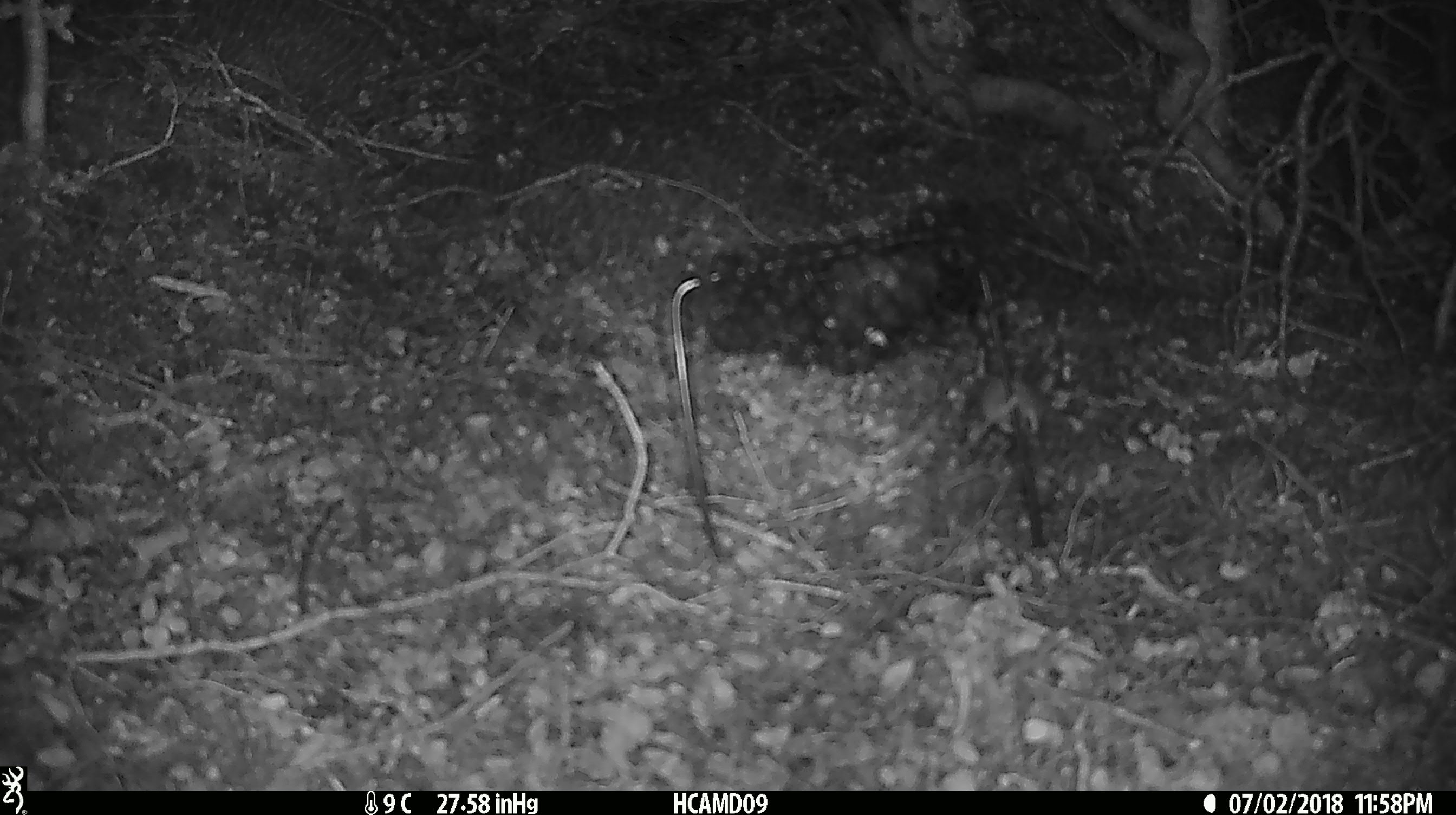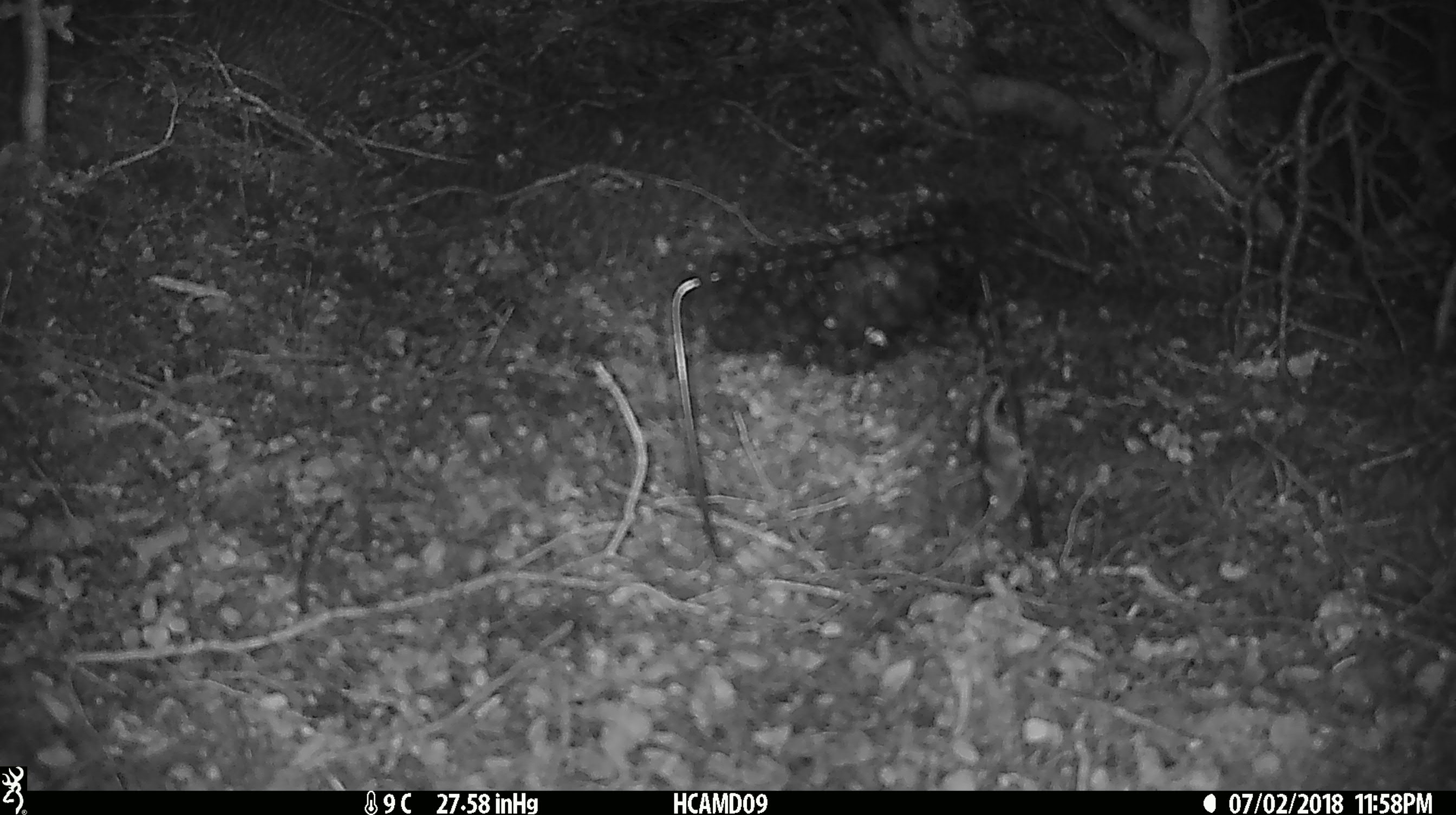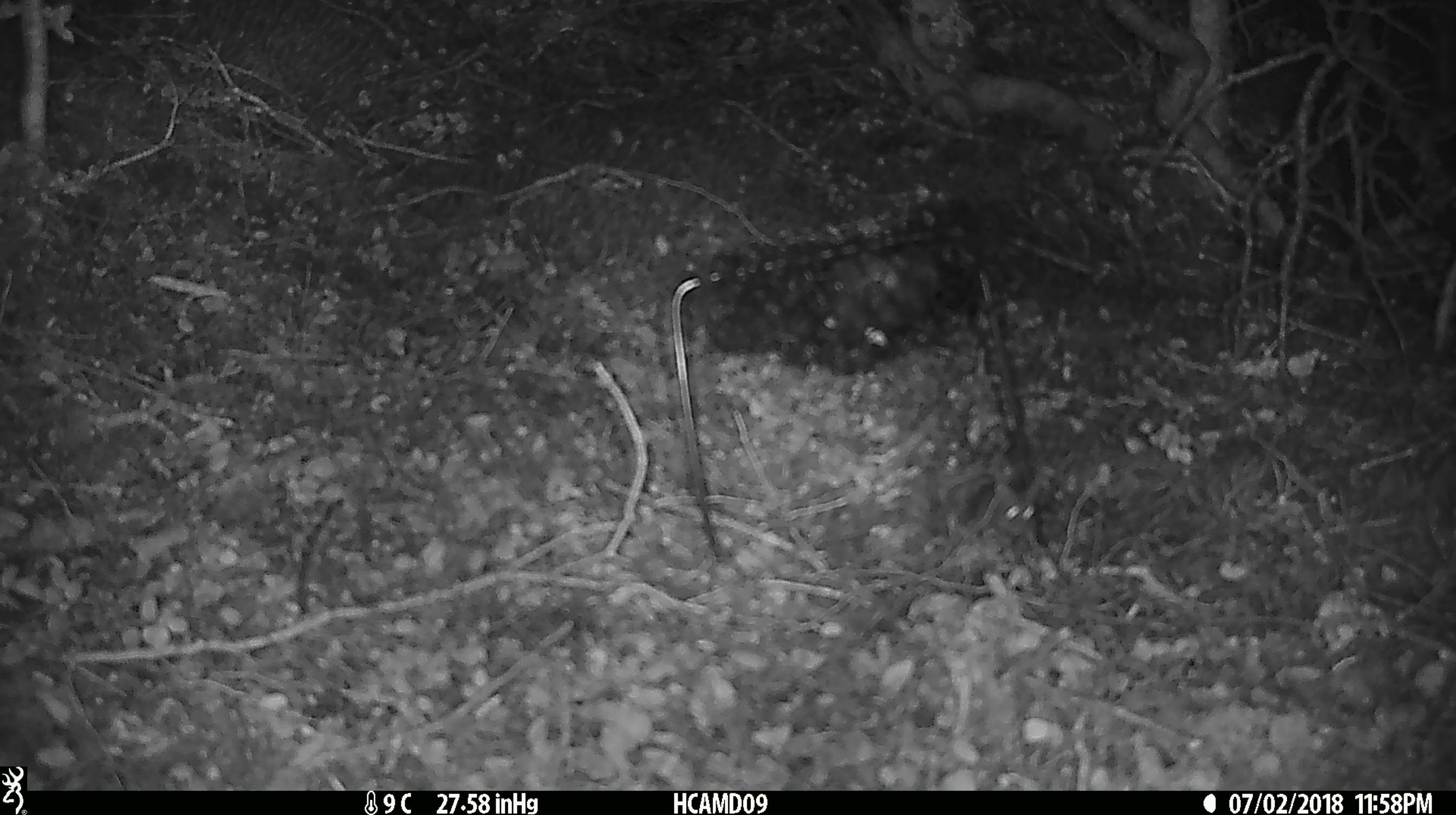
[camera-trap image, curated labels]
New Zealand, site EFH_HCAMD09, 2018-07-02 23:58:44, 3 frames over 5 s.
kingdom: Animalia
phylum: Chordata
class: Mammalia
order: Rodentia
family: Muridae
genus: Mus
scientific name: Mus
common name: mouse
Mouse (Mus).